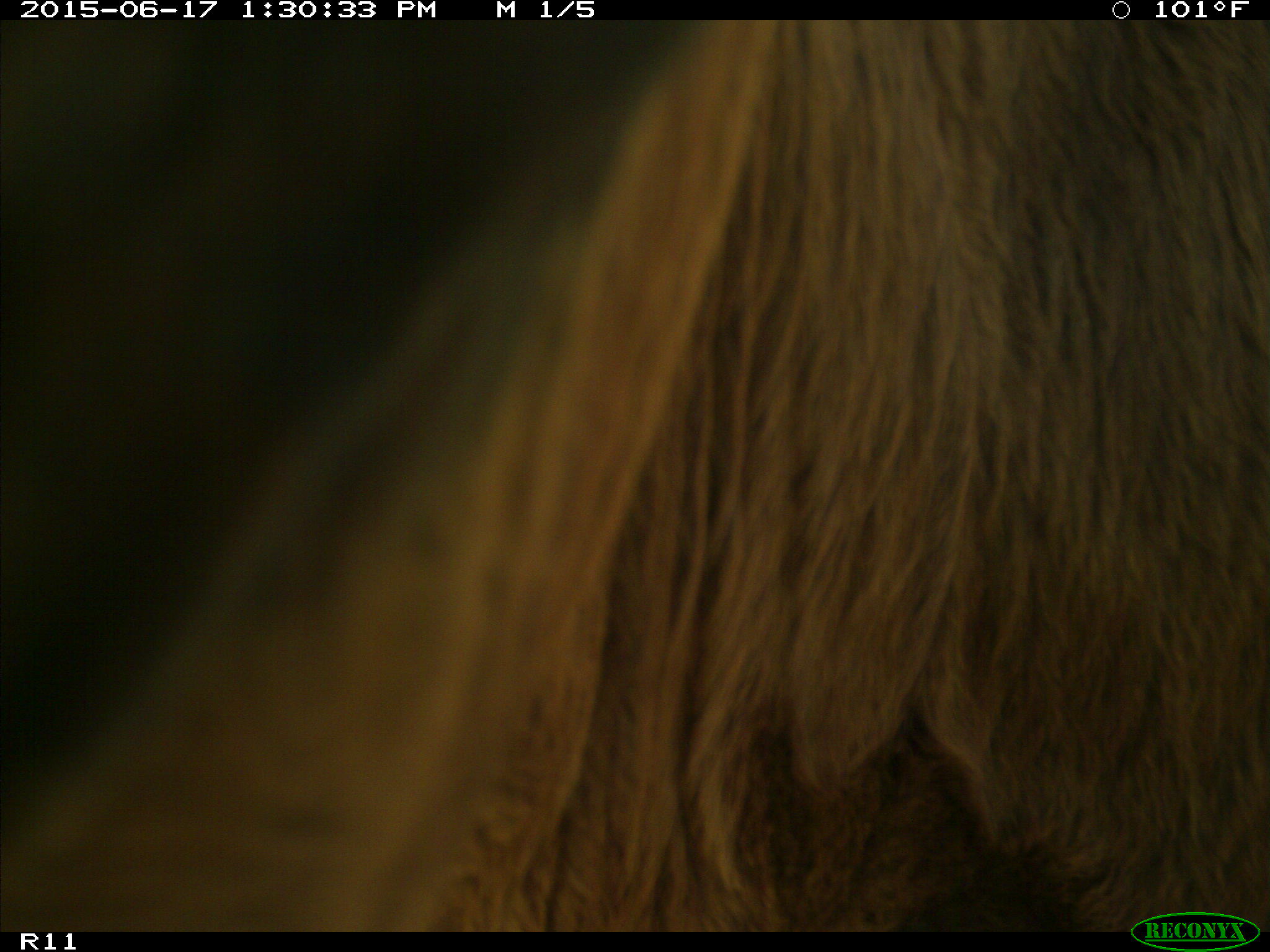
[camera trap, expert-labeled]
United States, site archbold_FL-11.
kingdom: Animalia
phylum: Chordata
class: Mammalia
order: Artiodactyla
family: Bovidae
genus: Bos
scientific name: Bos taurus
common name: domestic cow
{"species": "Bos taurus (domestic cow)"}